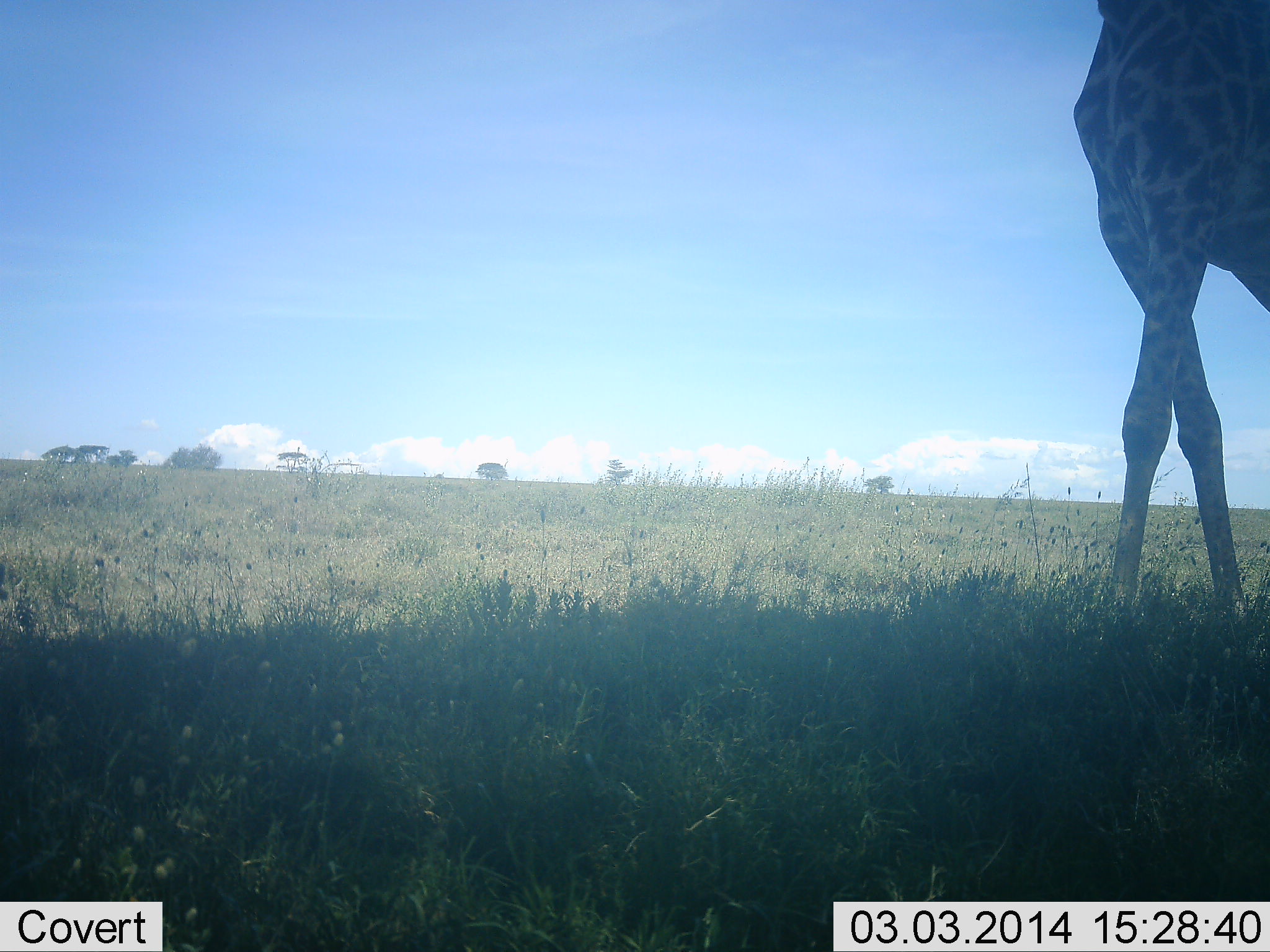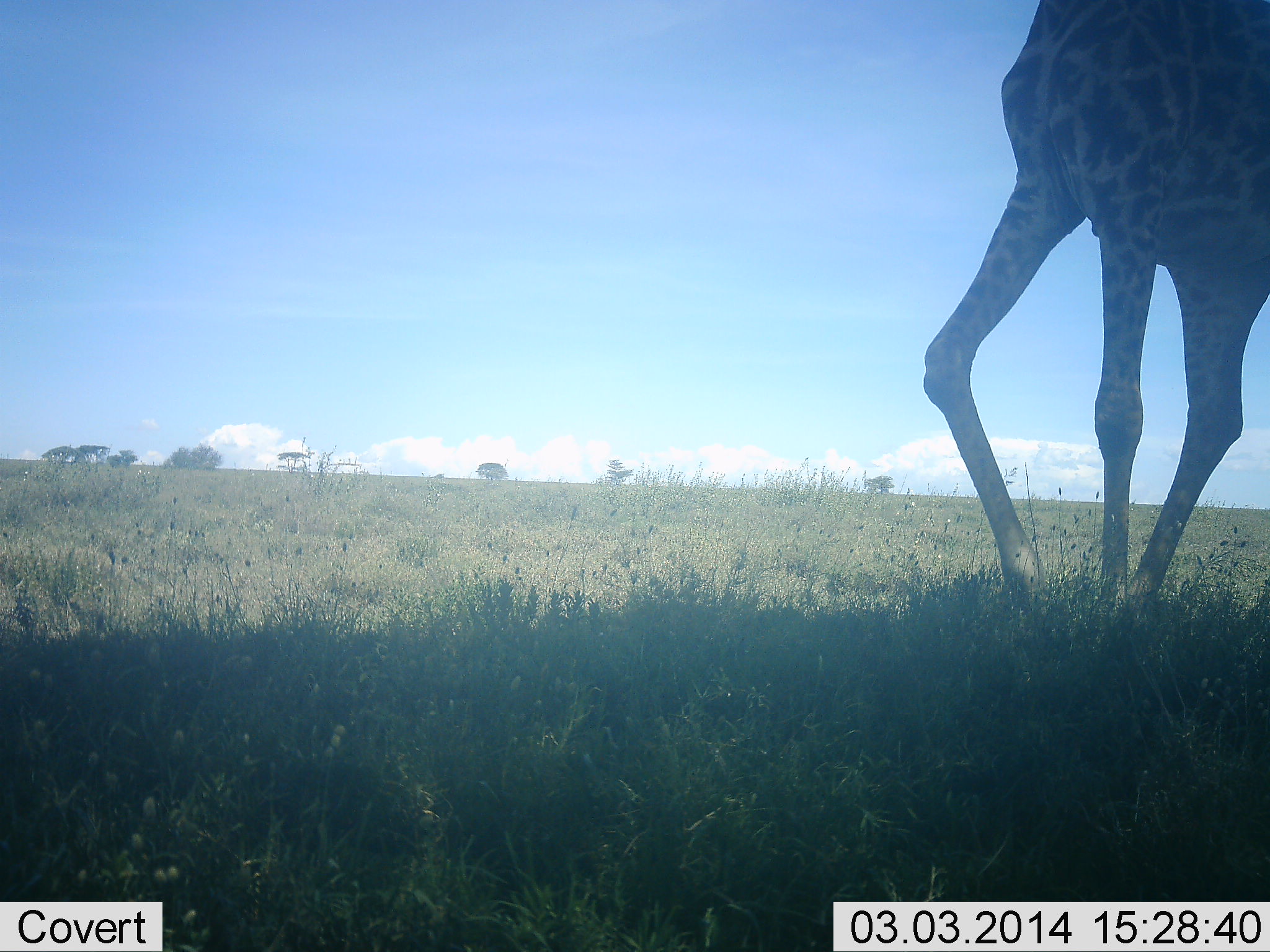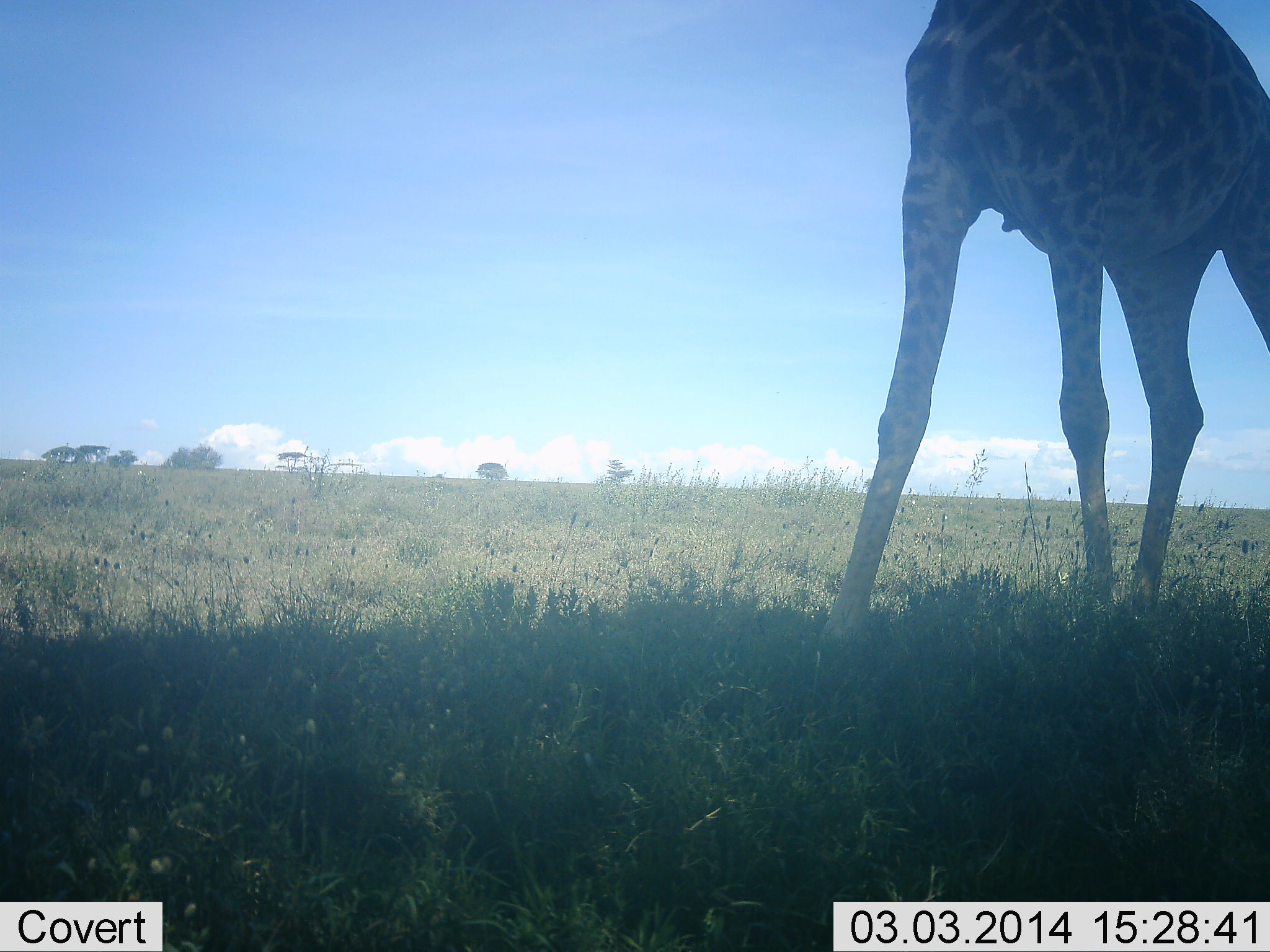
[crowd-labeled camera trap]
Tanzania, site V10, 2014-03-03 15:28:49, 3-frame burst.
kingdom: Animalia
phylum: Chordata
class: Mammalia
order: Artiodactyla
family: Giraffidae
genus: Giraffa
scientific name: Giraffa camelopardalis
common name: giraffe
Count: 1.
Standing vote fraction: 30%.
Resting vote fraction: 0%.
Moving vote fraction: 80%.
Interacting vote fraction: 0%.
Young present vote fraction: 0%.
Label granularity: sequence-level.